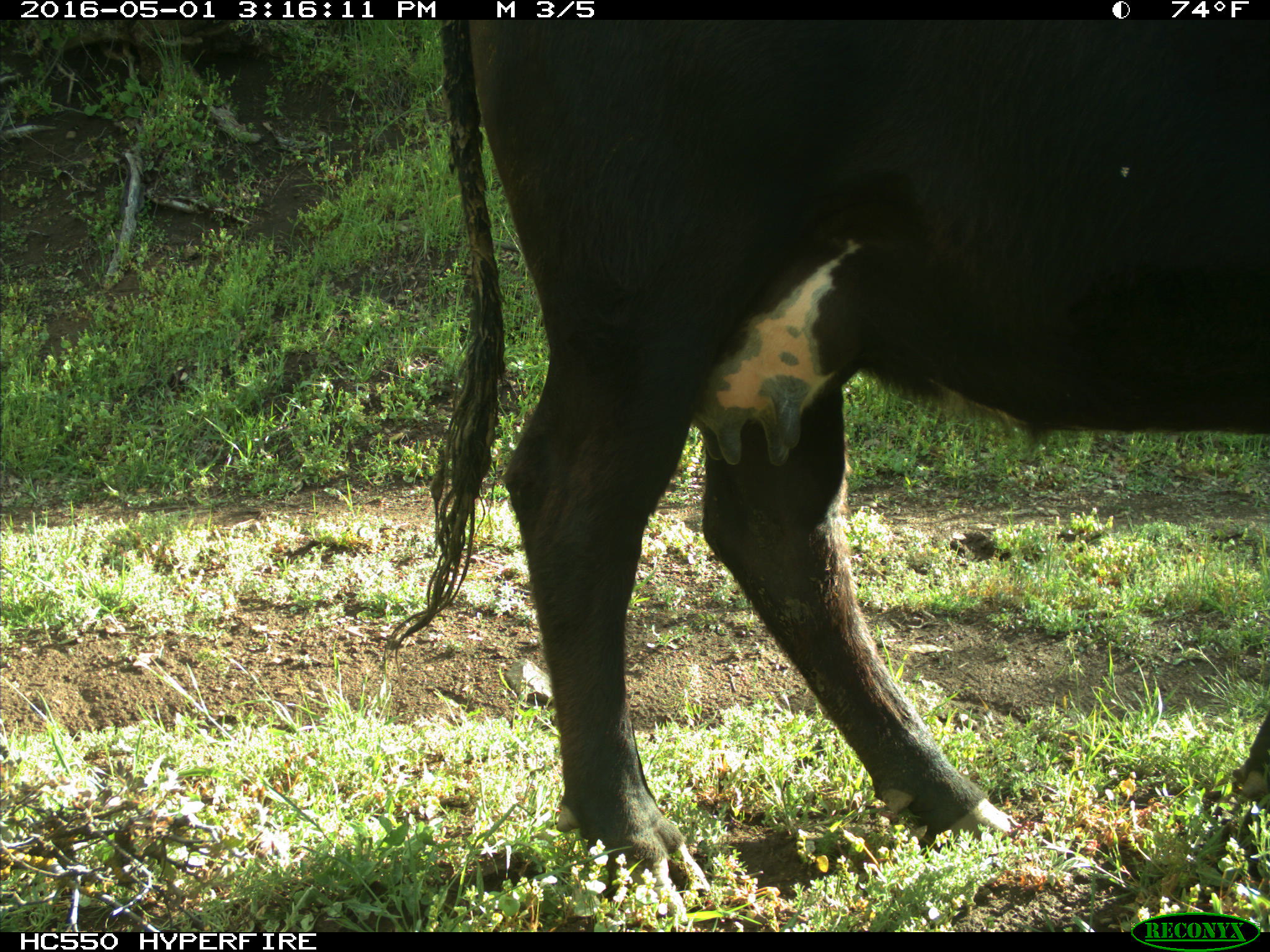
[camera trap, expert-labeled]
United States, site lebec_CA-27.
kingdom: Animalia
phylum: Chordata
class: Mammalia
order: Artiodactyla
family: Bovidae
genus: Bos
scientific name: Bos taurus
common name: domestic cow